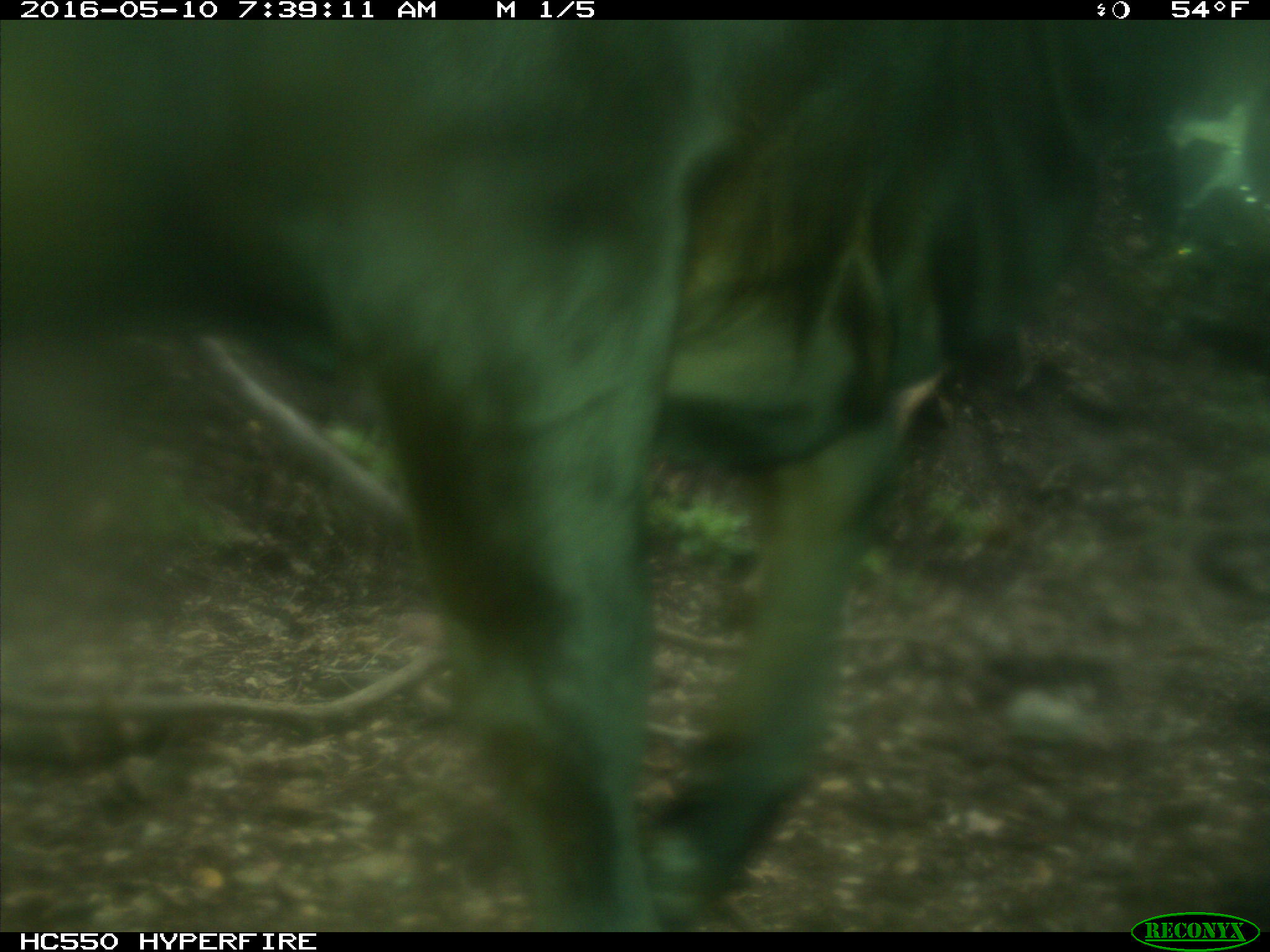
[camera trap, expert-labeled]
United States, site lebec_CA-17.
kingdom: Animalia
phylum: Chordata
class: Mammalia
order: Artiodactyla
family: Bovidae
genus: Bos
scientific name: Bos taurus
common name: domestic cow